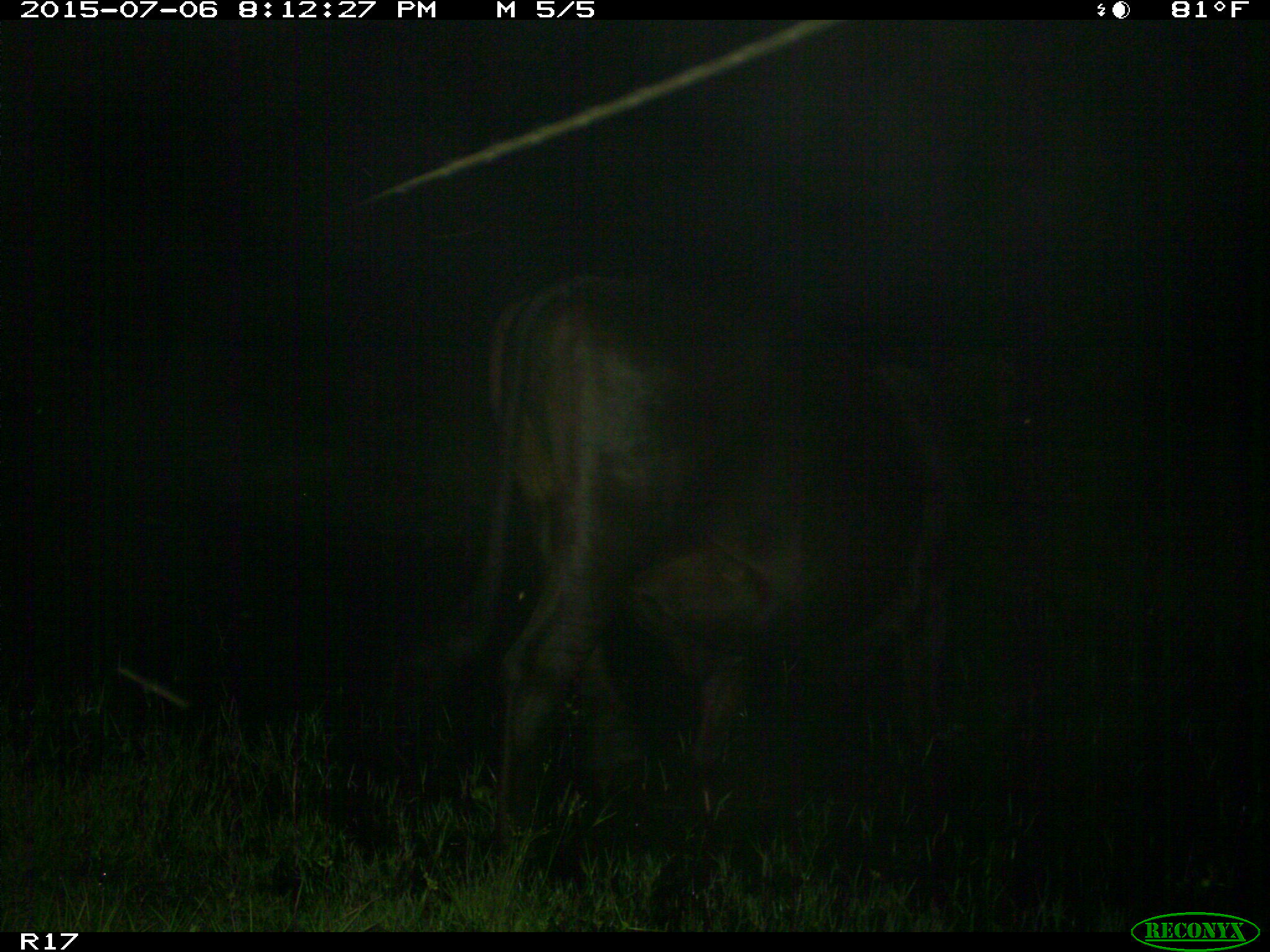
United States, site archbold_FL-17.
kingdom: Animalia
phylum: Chordata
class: Mammalia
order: Artiodactyla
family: Bovidae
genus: Bos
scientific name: Bos taurus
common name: domestic cow